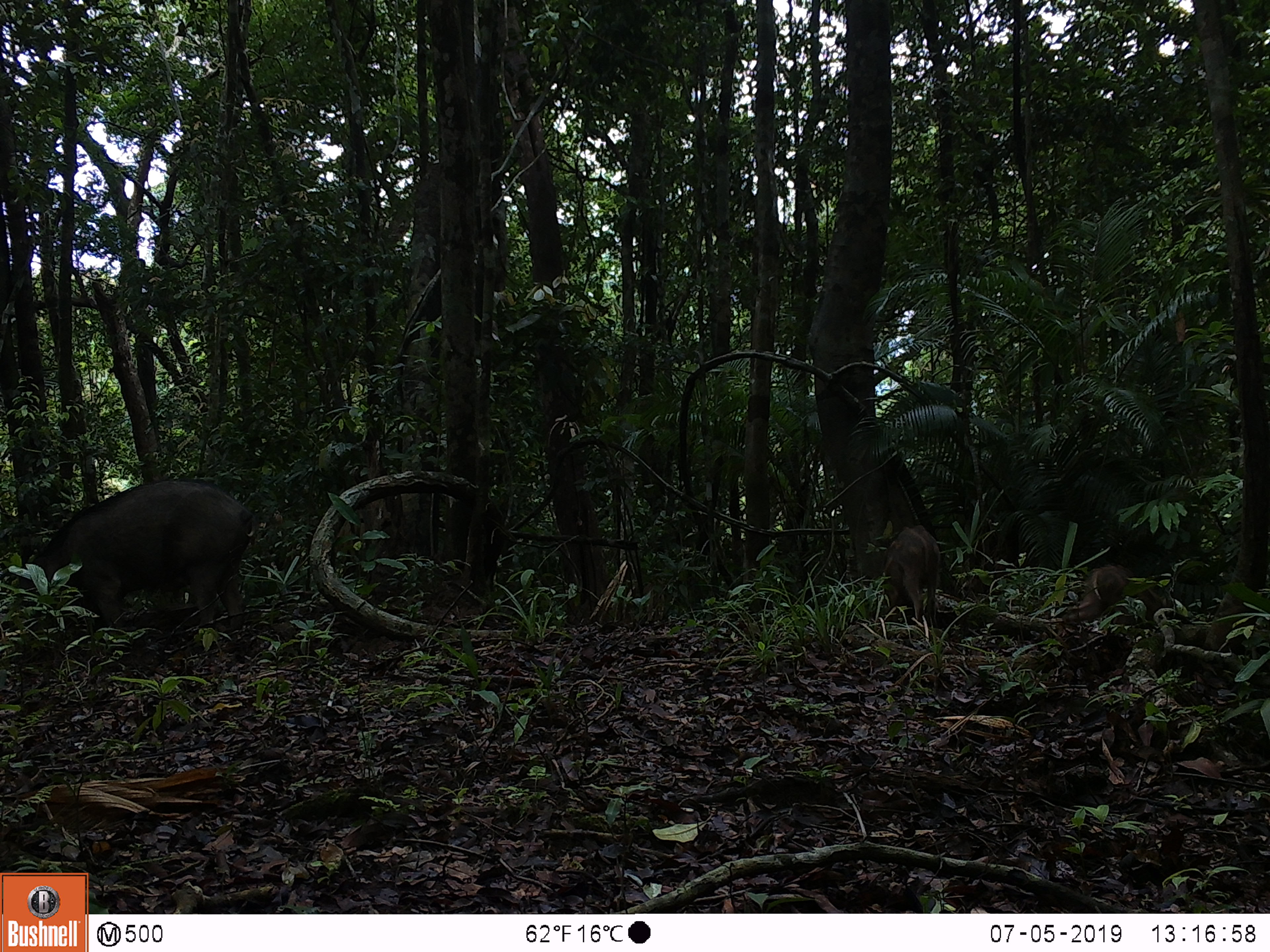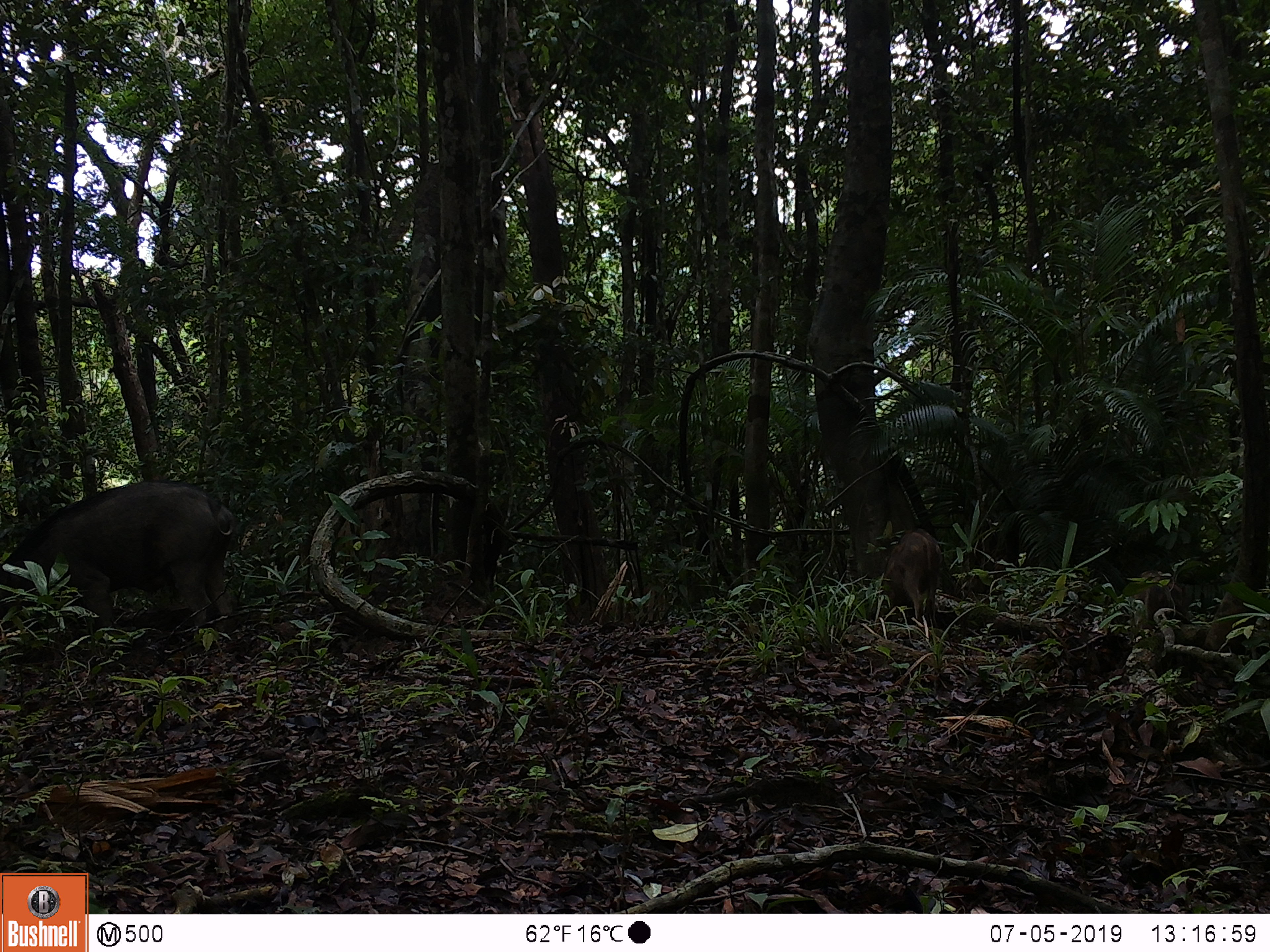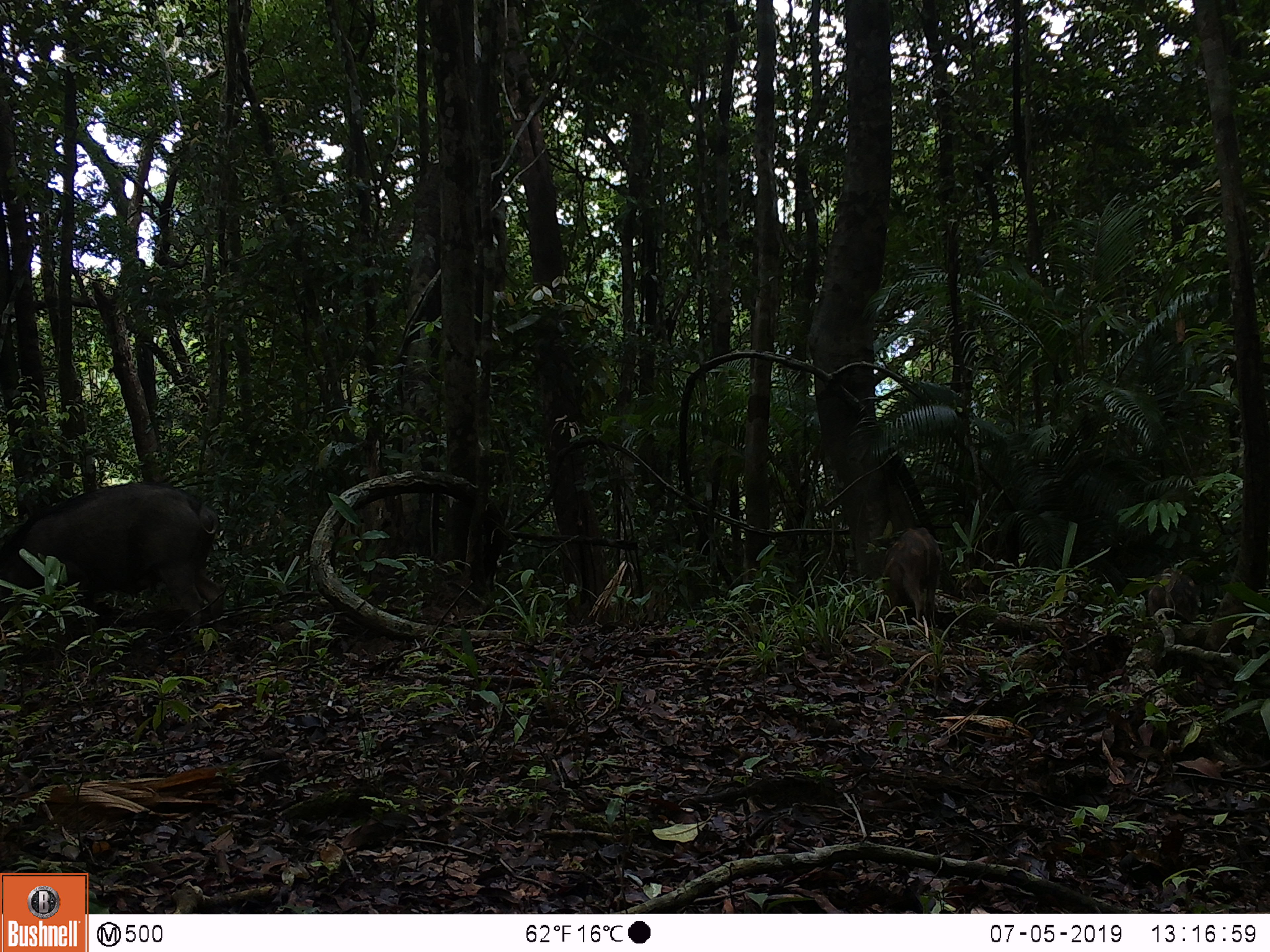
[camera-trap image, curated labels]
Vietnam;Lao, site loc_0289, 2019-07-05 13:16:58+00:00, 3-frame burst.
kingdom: Animalia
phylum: Chordata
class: Mammalia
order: Artiodactyla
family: Suidae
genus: Sus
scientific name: Sus scrofa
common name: eurasian wild pig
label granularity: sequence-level